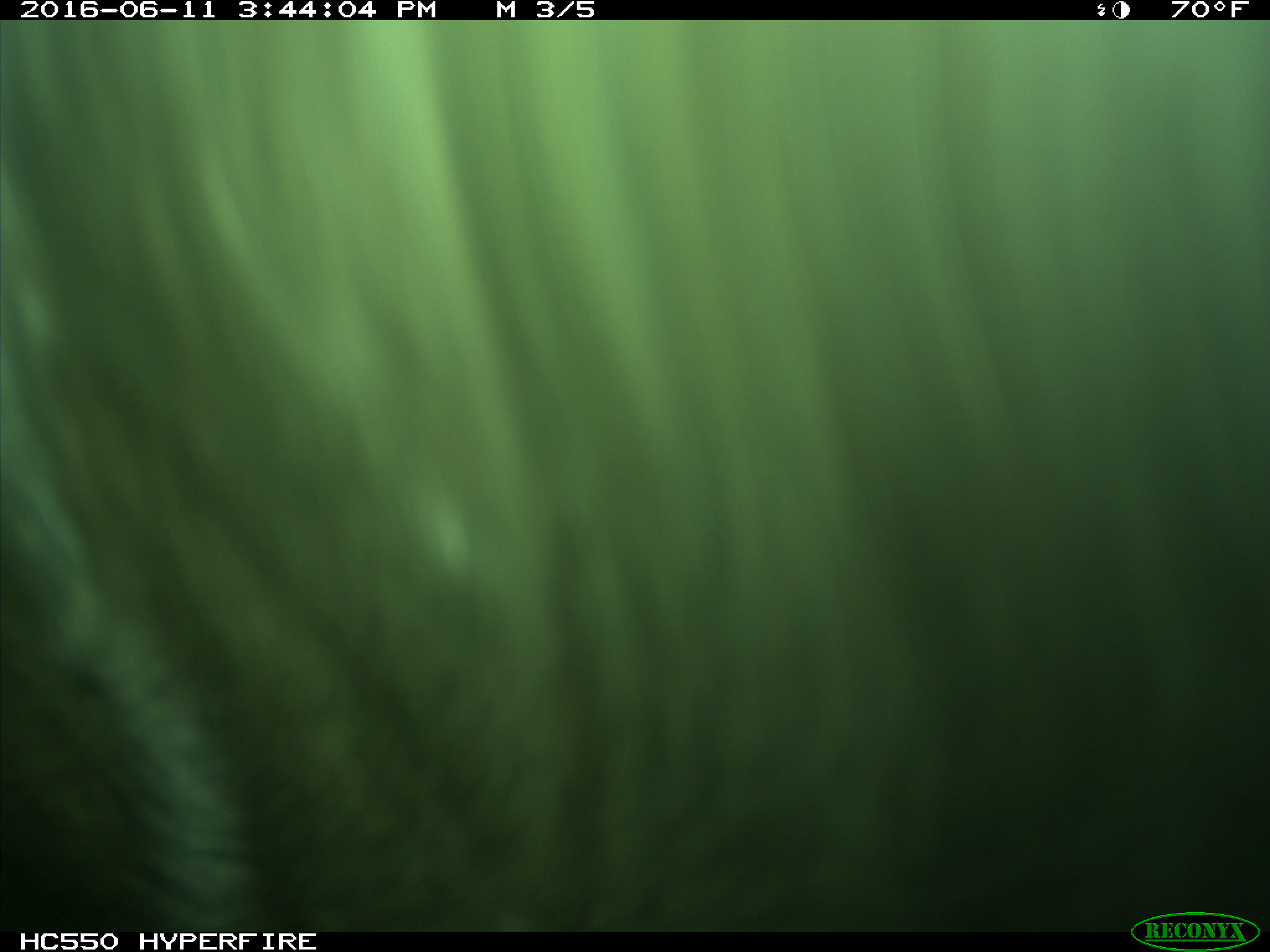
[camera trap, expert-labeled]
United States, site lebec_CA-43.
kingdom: Animalia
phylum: Chordata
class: Mammalia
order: Artiodactyla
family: Bovidae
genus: Bos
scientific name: Bos taurus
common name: domestic cow